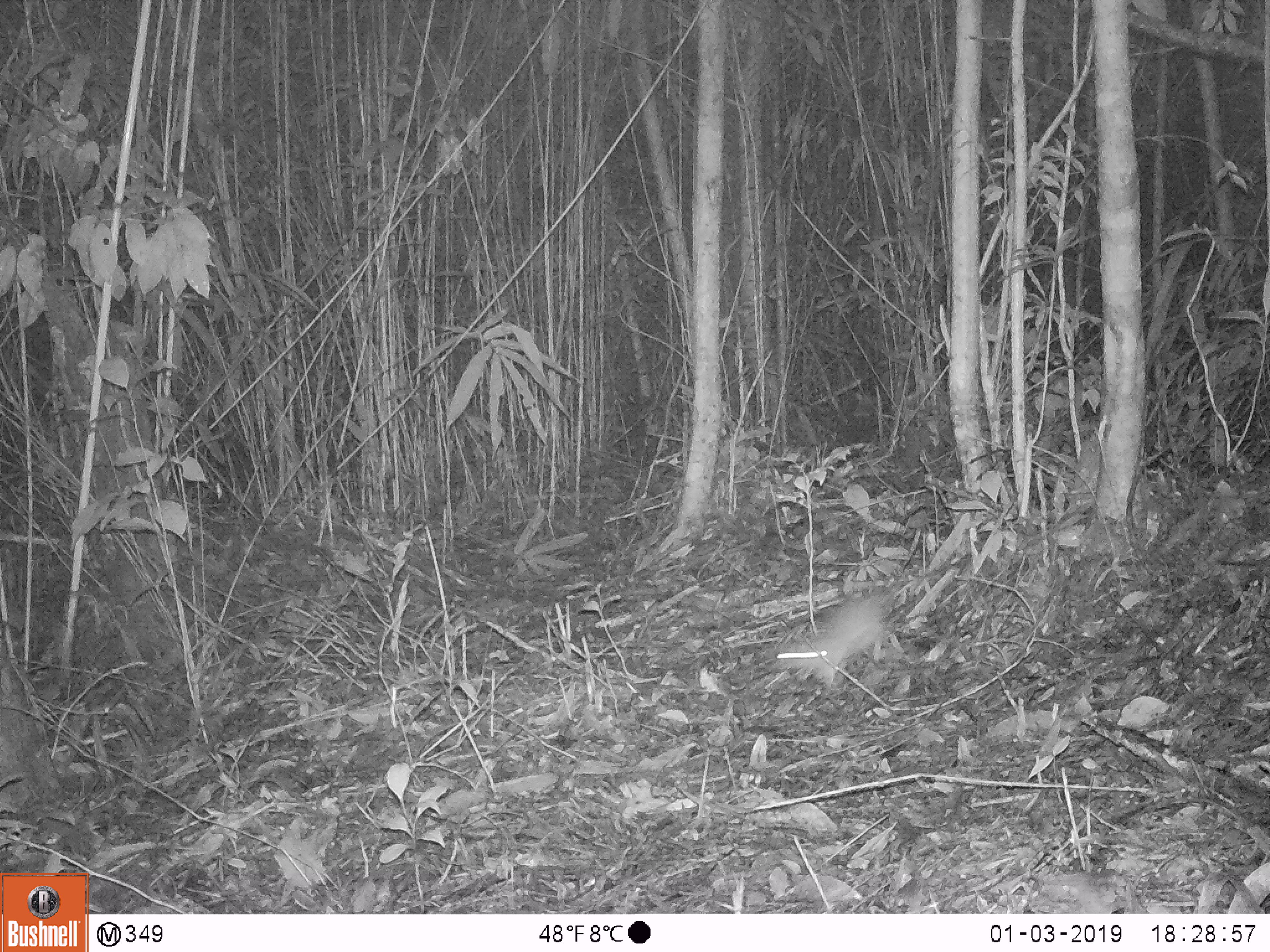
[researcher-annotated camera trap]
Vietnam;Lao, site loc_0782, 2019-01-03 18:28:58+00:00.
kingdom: Animalia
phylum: Chordata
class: Mammalia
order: Rodentia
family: Muridae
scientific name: Muridae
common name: old-world mice and rats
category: unidentified murid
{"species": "unidentified murid (old-world mice and rats) (Muridae)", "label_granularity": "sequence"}